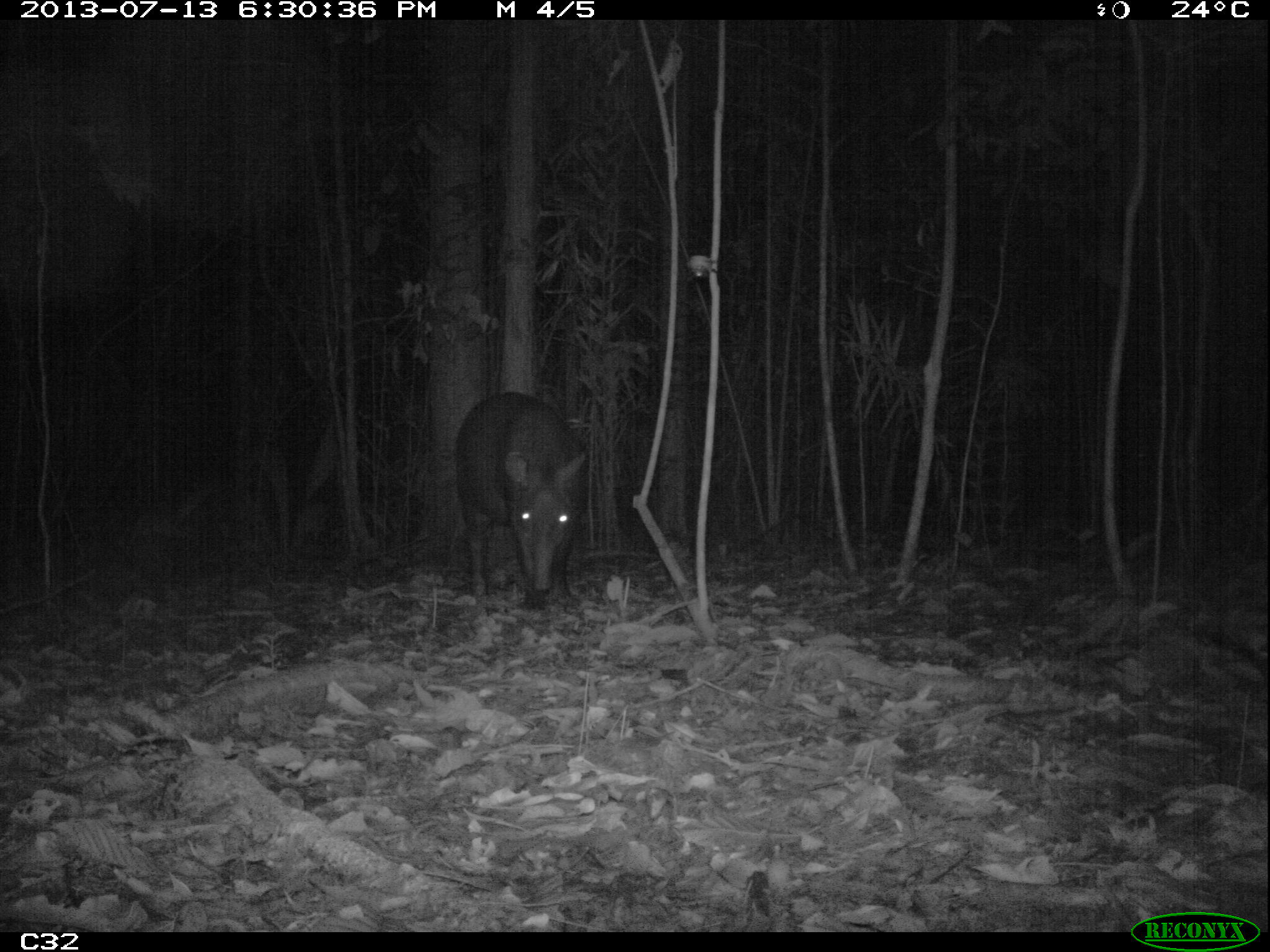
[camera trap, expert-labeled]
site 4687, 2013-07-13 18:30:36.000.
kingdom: Animalia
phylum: Chordata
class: Mammalia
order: Perissodactyla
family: Tapiridae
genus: Tapirus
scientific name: Tapirus terrestris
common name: south american tapir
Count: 1.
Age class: adult.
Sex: female.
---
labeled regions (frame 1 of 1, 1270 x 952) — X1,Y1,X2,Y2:
tapirus terrestris: 453,389,589,610